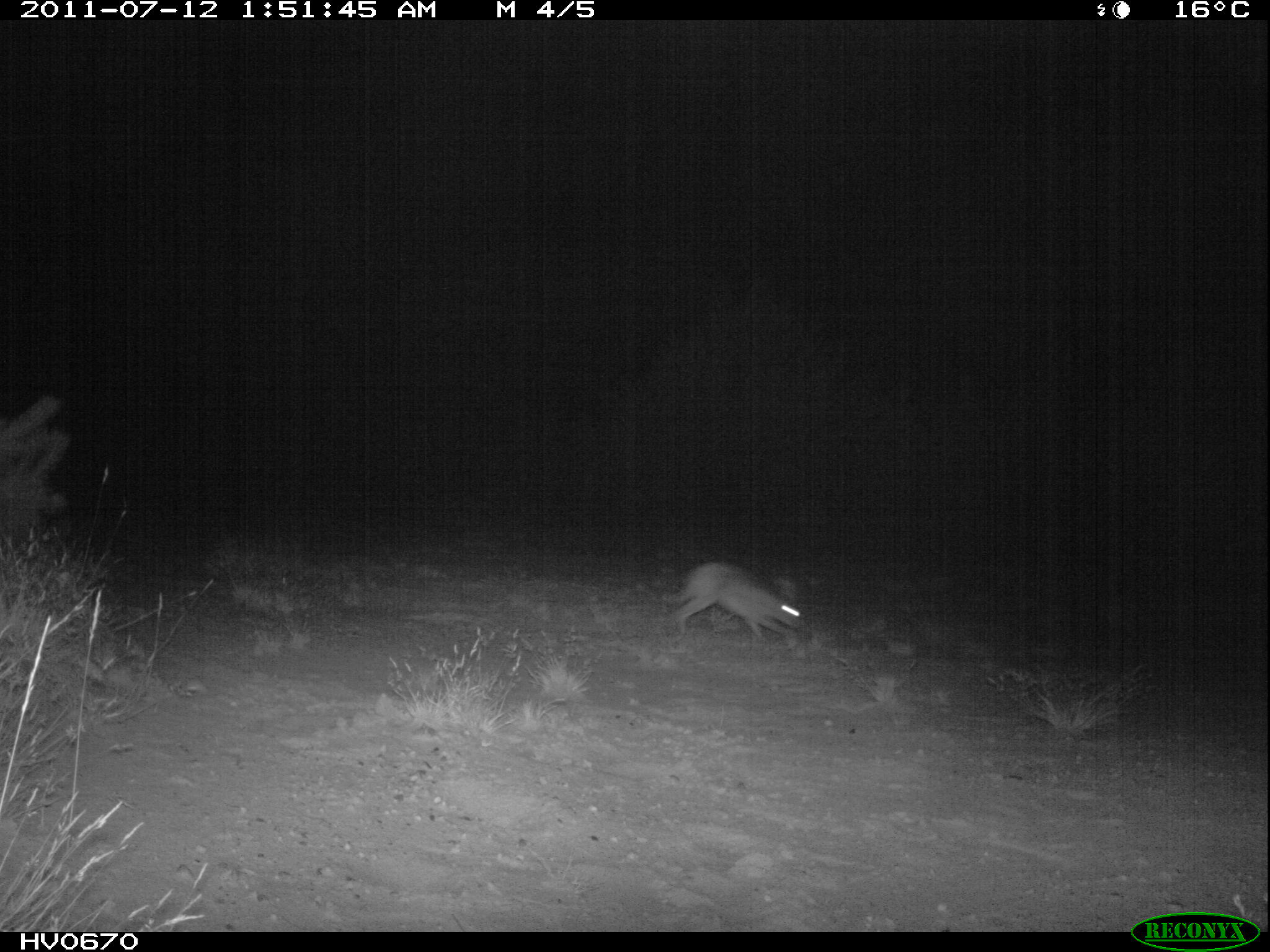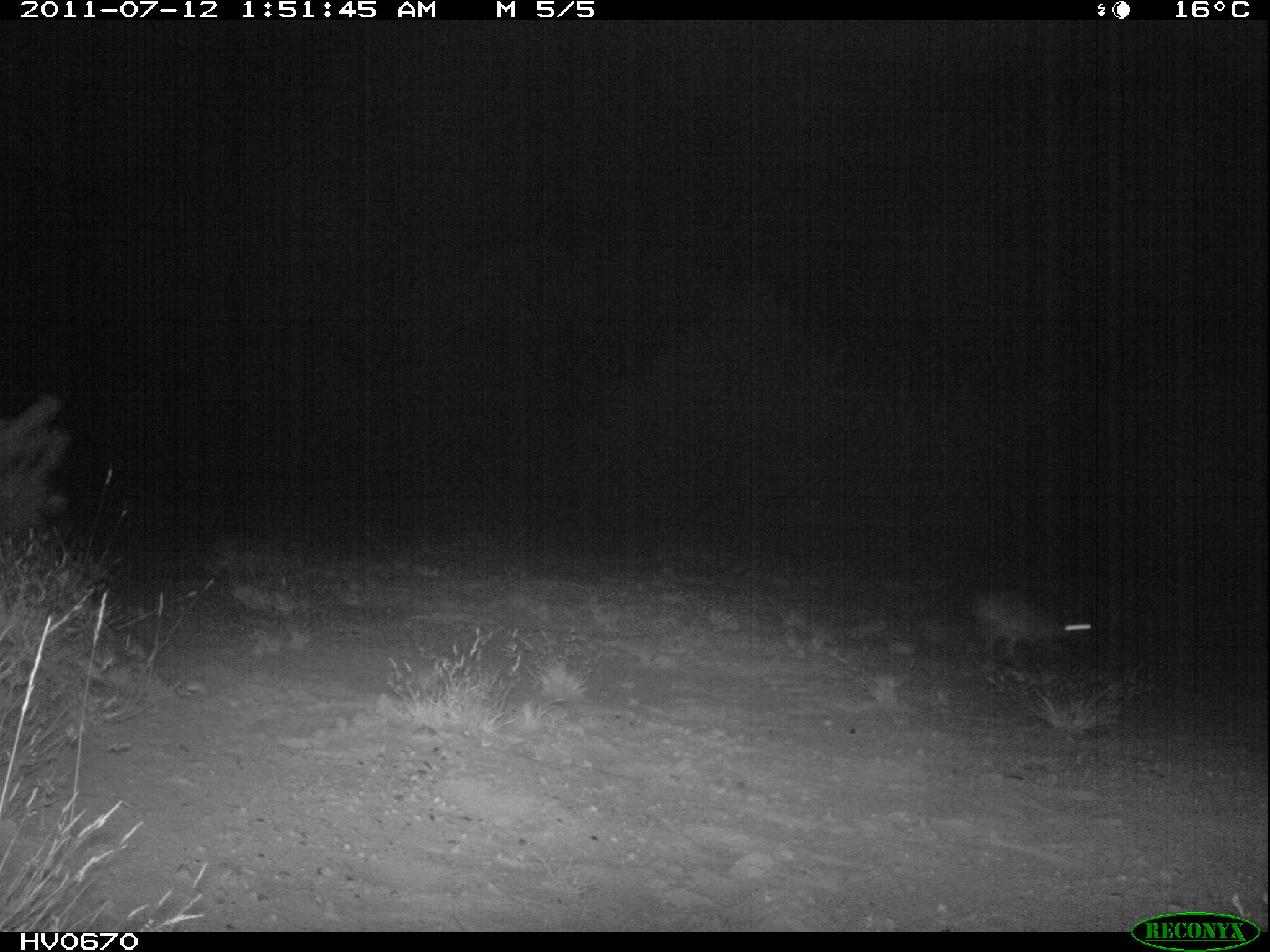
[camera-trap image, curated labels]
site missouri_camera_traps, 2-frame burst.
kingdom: Animalia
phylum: Chordata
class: Mammalia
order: Lagomorpha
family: Leporidae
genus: Lepus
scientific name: Lepus europaeus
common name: european hare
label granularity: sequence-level